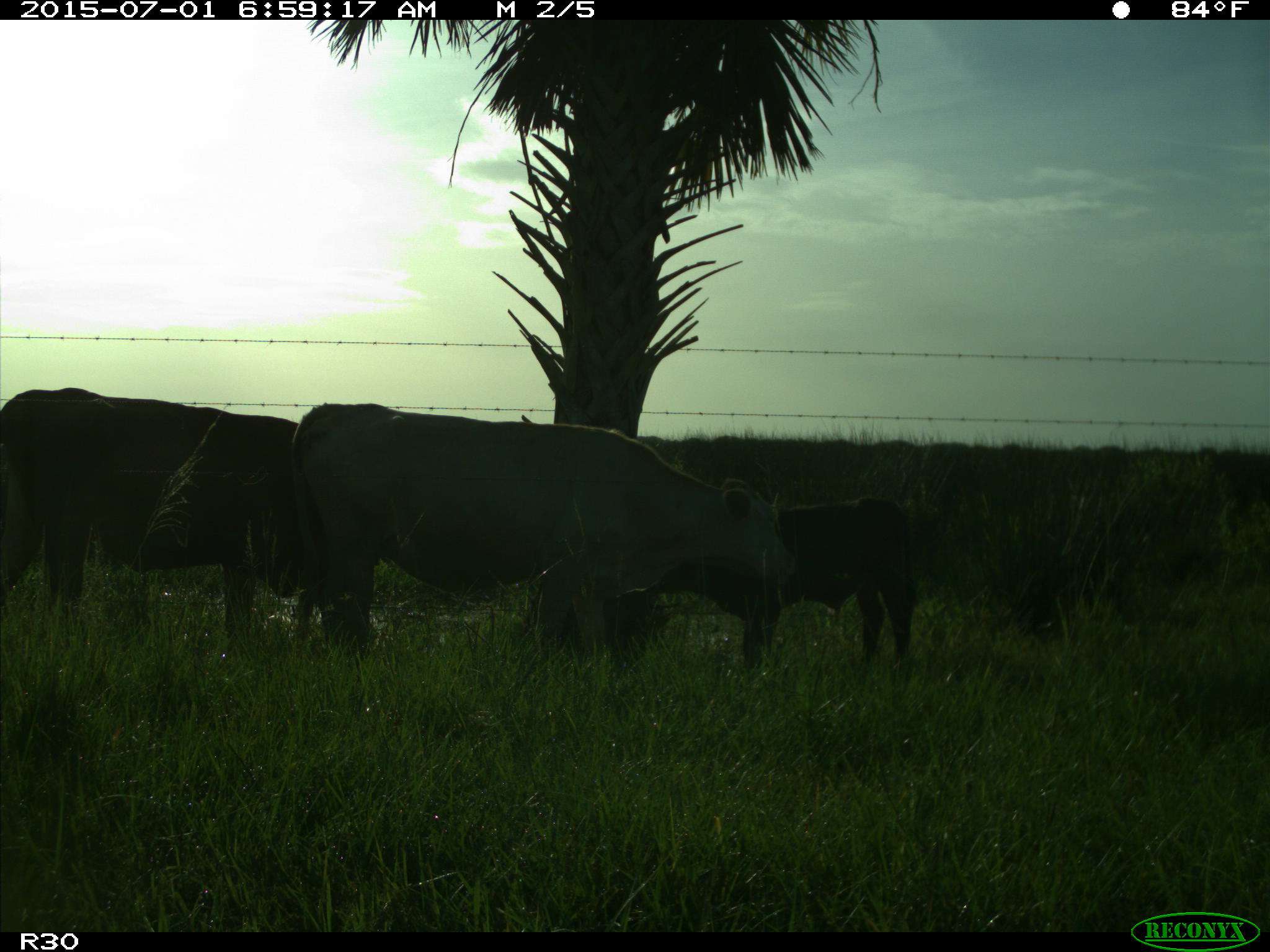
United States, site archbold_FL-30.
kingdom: Animalia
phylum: Chordata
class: Mammalia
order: Artiodactyla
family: Bovidae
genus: Bos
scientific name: Bos taurus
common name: domestic cow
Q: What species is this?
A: Bos taurus (domestic cow).